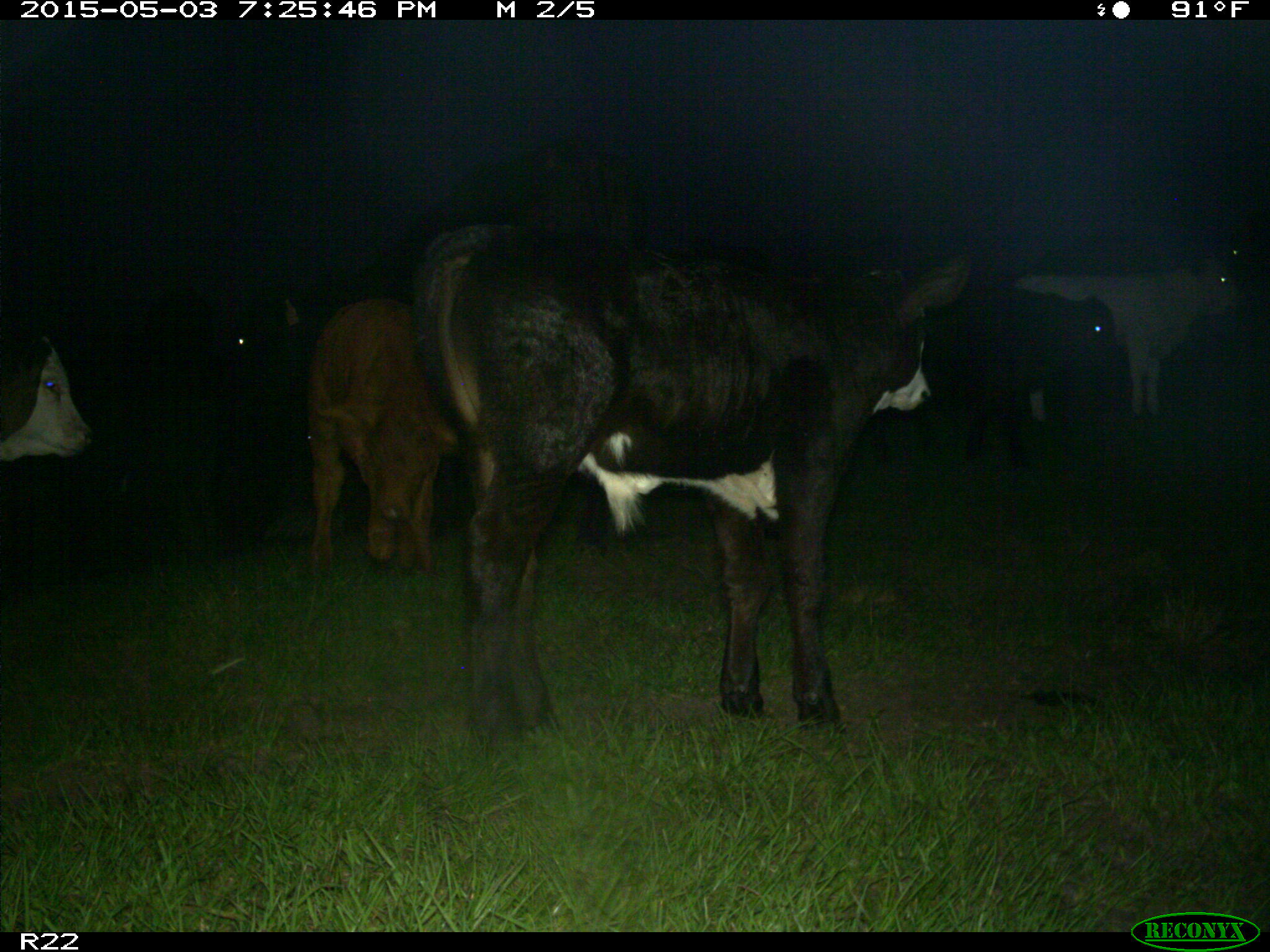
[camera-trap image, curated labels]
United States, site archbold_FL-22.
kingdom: Animalia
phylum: Chordata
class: Mammalia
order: Artiodactyla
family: Bovidae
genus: Bos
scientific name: Bos taurus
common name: domestic cow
Bos taurus (domestic cow).